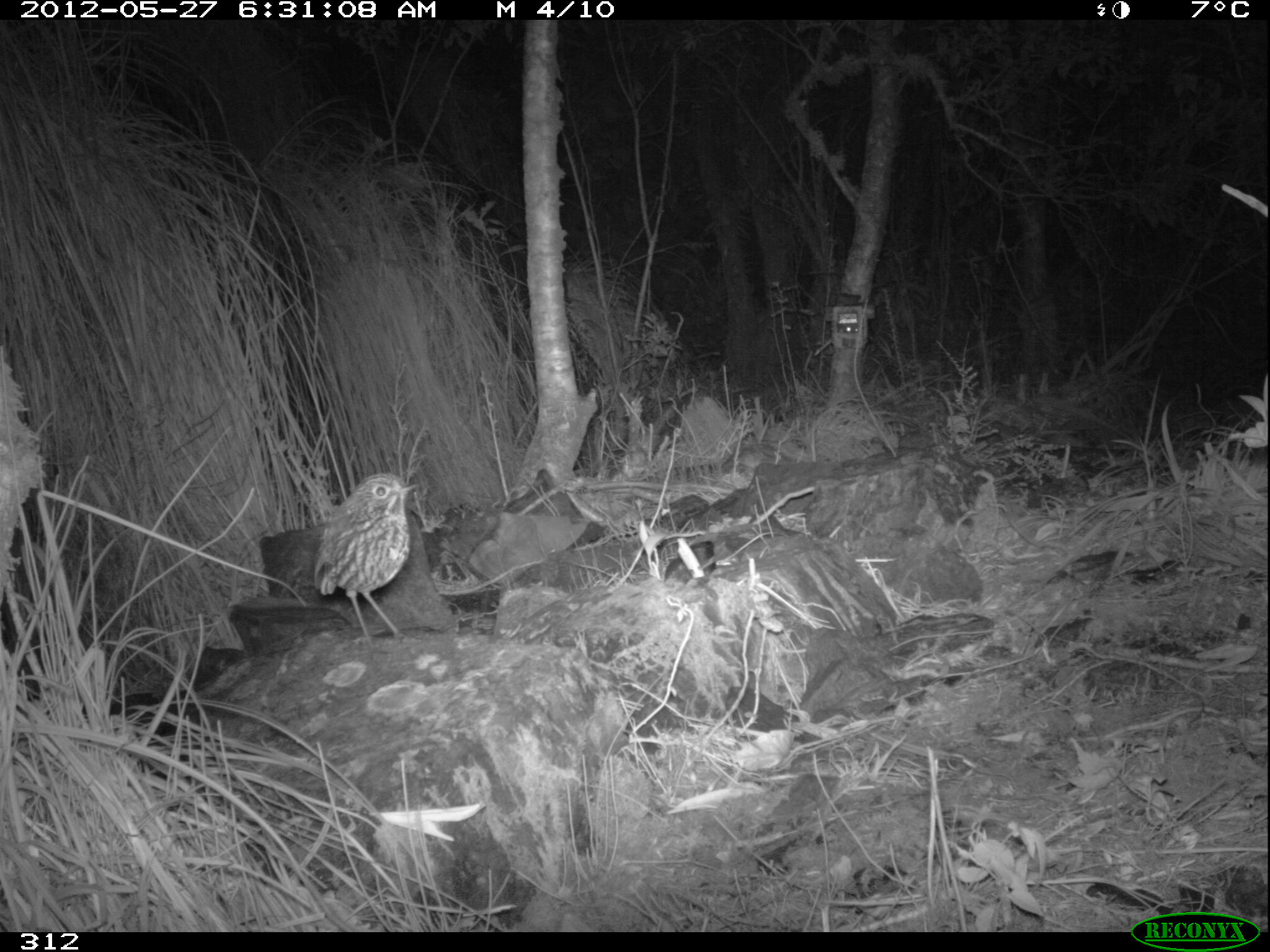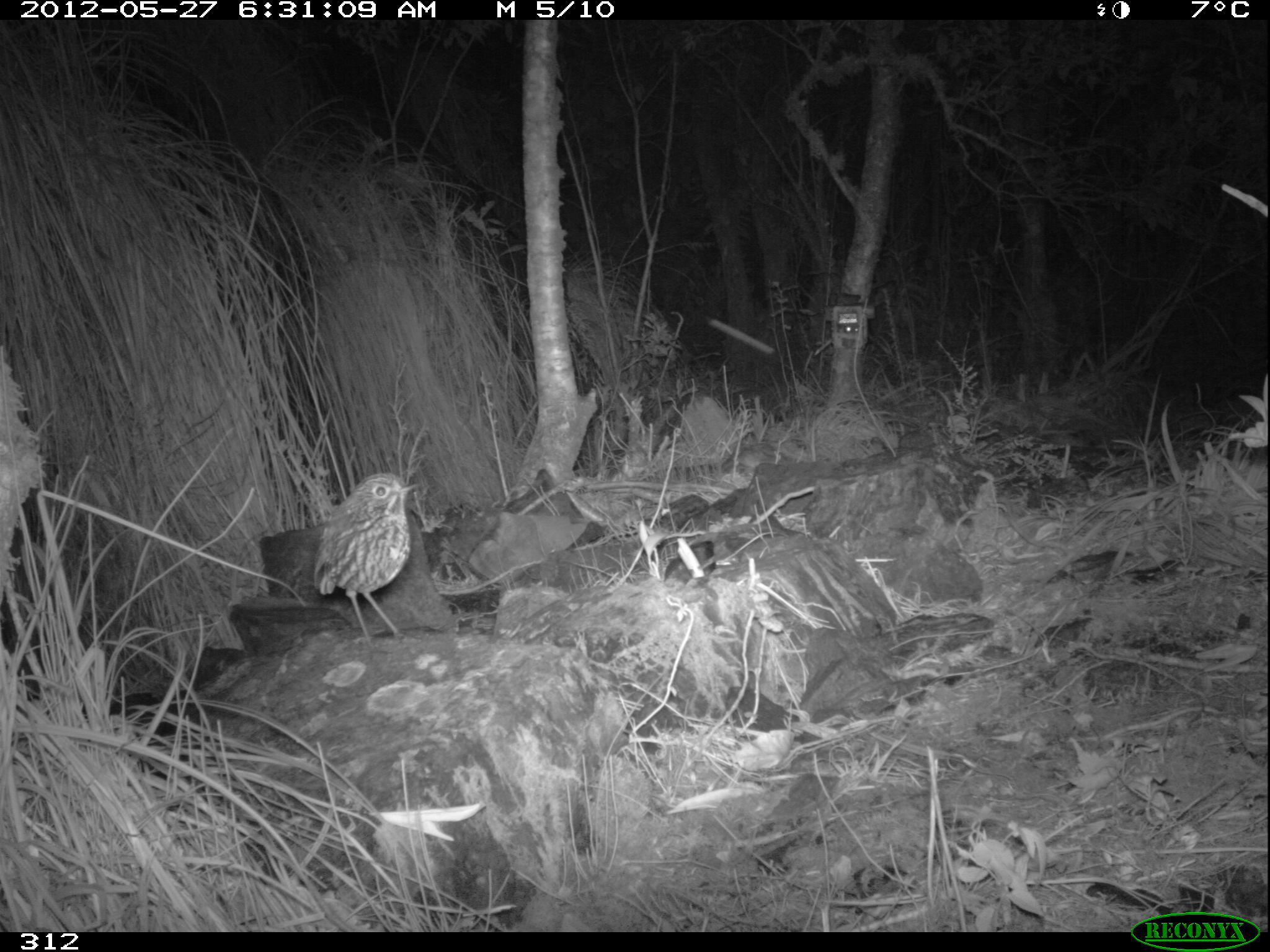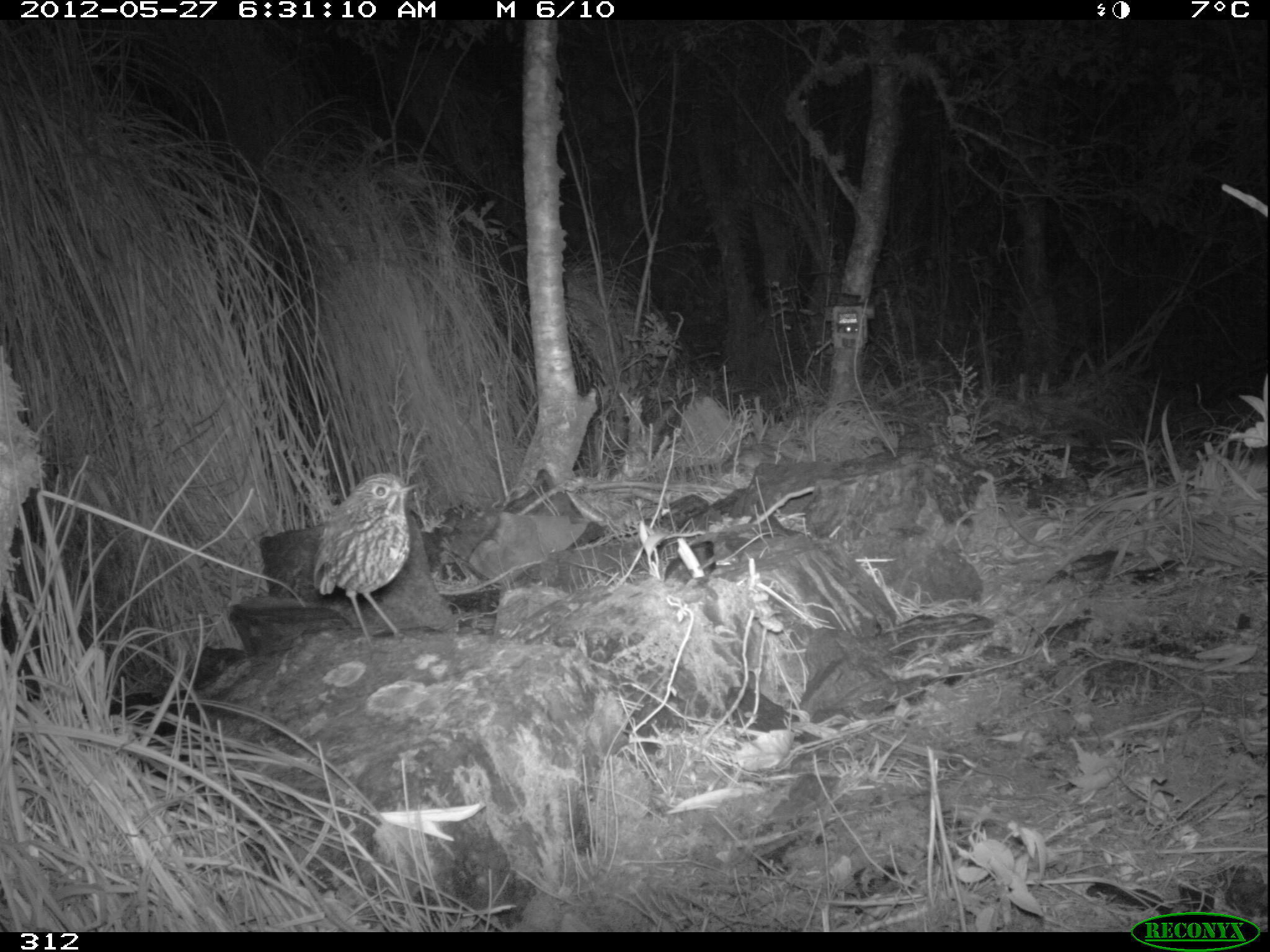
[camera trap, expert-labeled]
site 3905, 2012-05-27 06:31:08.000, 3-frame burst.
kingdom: Animalia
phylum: Chordata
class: Aves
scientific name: Aves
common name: bird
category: unknown bird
Unknown bird (bird) (Aves).